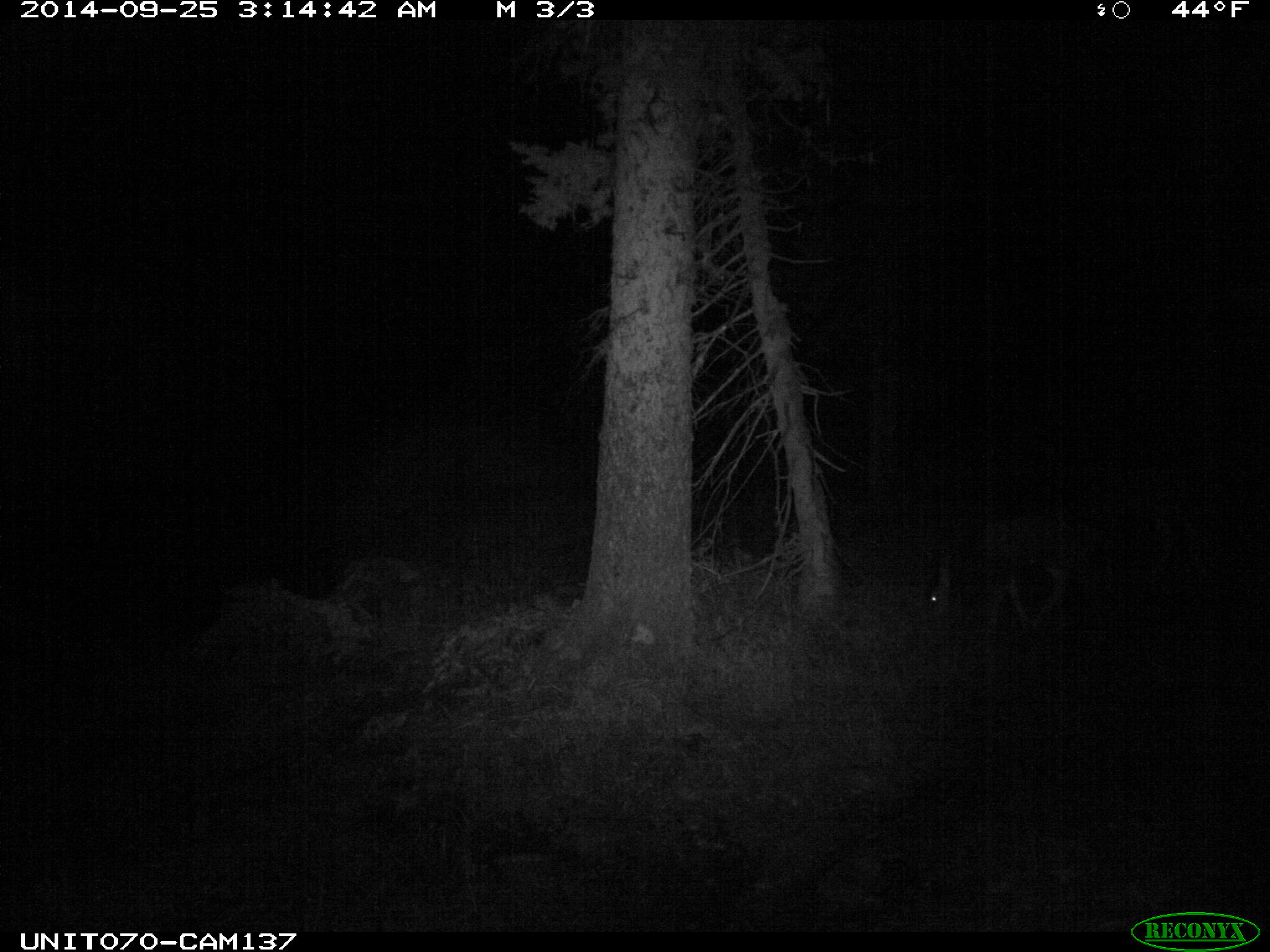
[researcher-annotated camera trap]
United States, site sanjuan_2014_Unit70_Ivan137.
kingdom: Animalia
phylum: Chordata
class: Mammalia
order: Artiodactyla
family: Cervidae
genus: Odocoileus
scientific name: Odocoileus hemionus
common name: mule deer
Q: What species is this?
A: Odocoileus hemionus (mule deer).